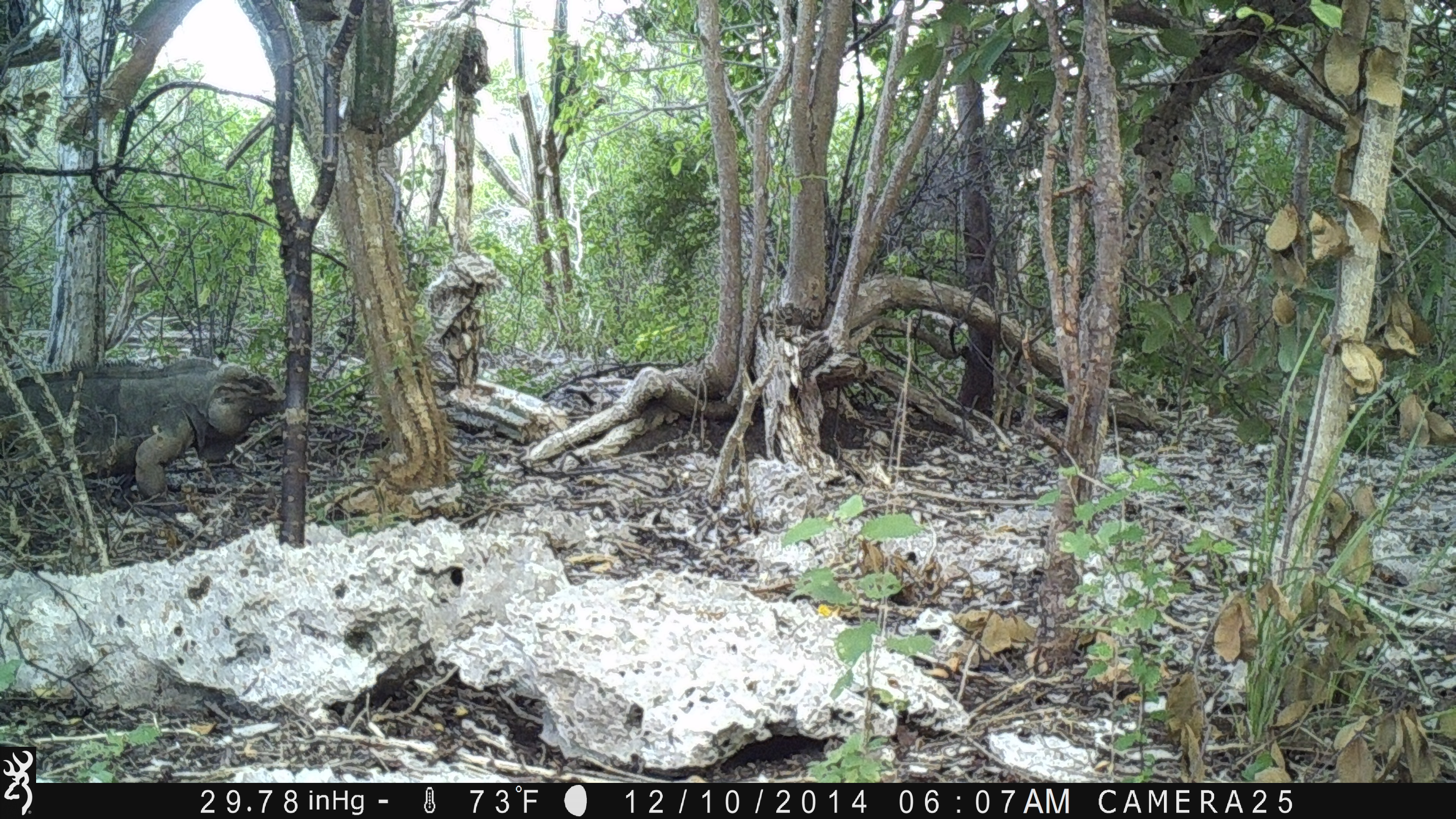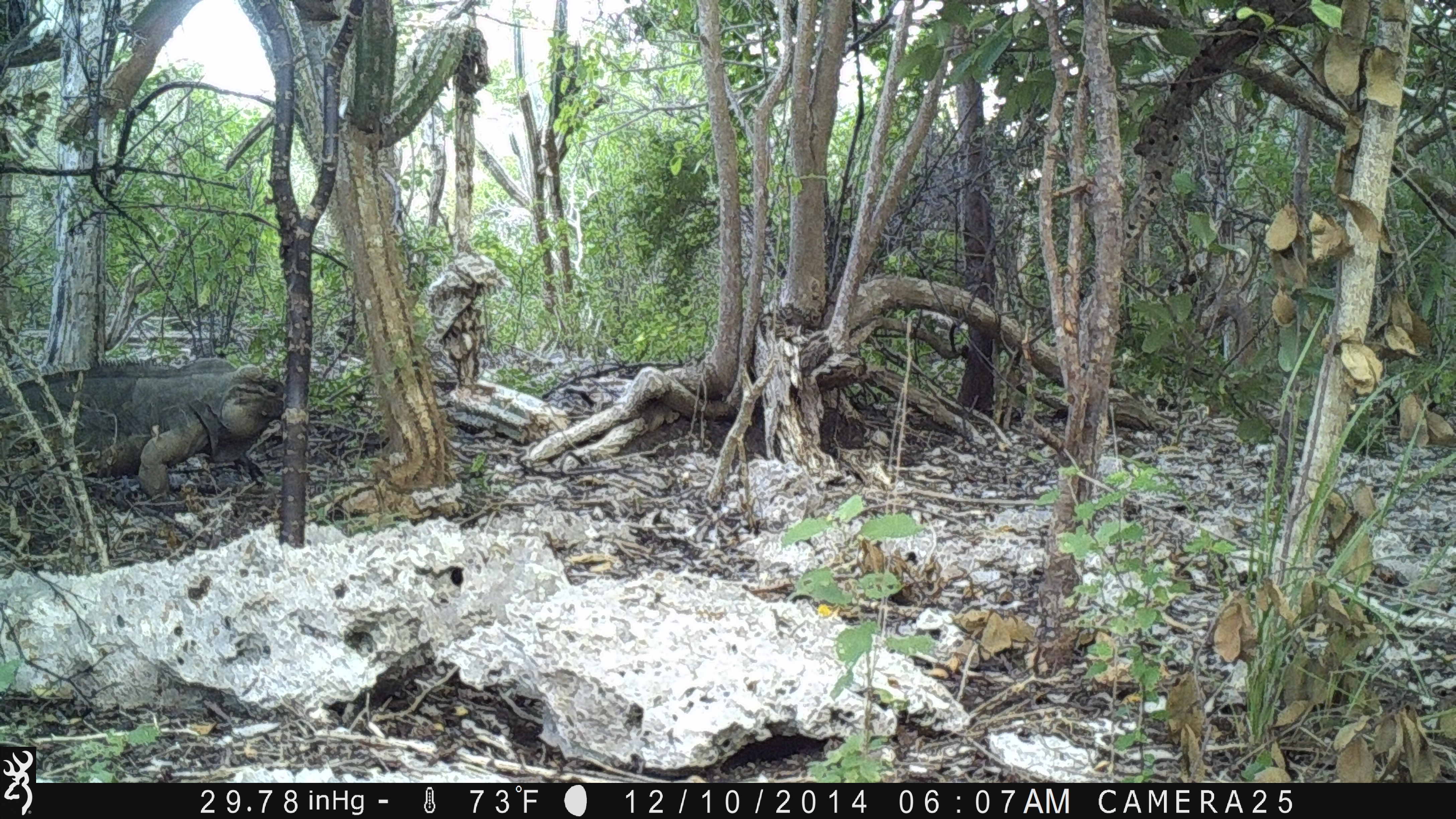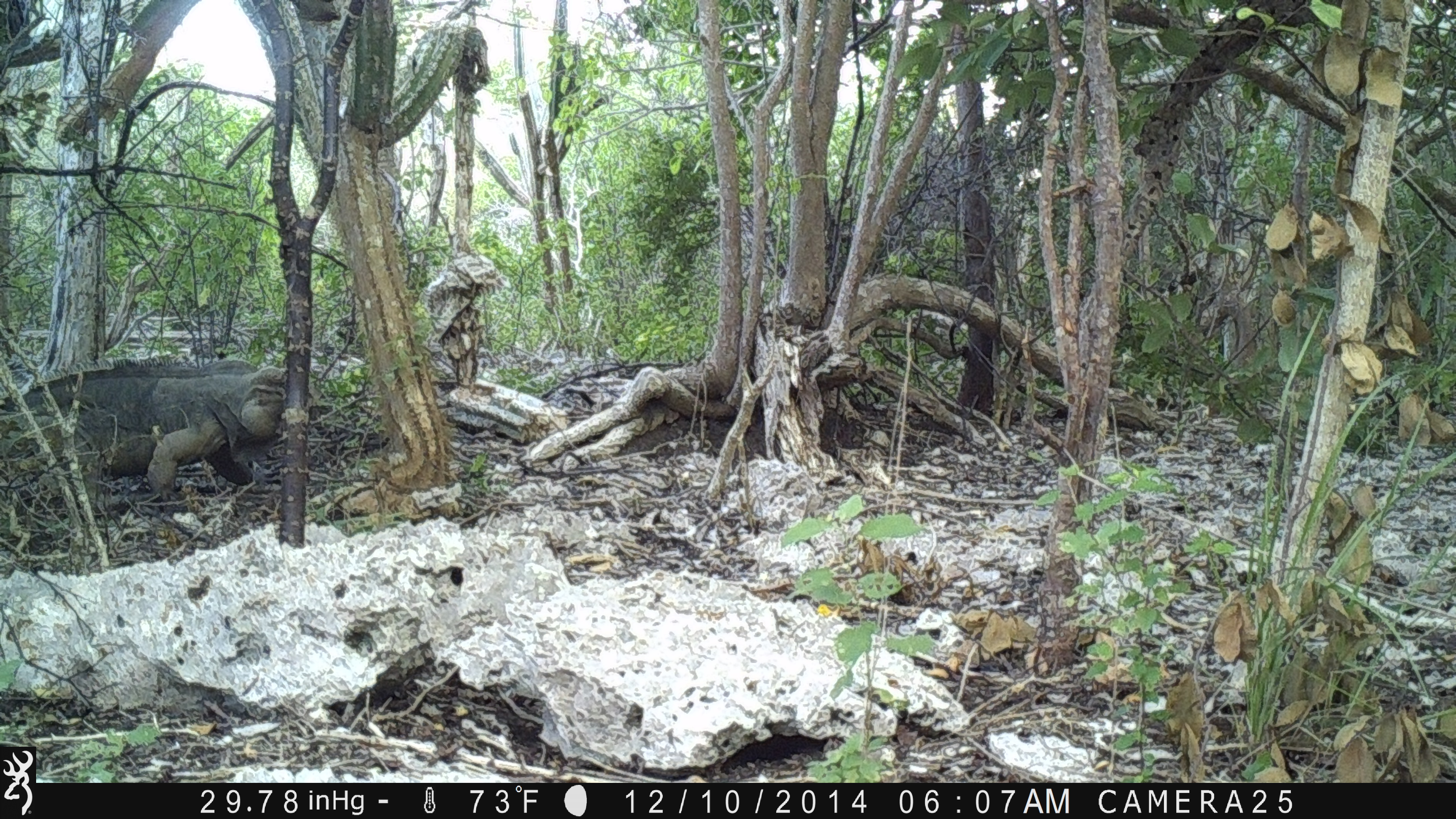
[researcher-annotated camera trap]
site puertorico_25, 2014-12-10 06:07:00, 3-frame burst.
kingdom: Animalia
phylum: Chordata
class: Reptilia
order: Squamata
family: Iguanidae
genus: Iguana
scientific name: Iguana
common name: typical iguanas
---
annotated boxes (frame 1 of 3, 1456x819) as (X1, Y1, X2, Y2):
iguana: (0, 347, 286, 501)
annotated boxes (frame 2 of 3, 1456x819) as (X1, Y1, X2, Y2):
iguana: (10, 354, 290, 504)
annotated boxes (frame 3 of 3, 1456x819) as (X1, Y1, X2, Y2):
iguana: (0, 354, 305, 514)